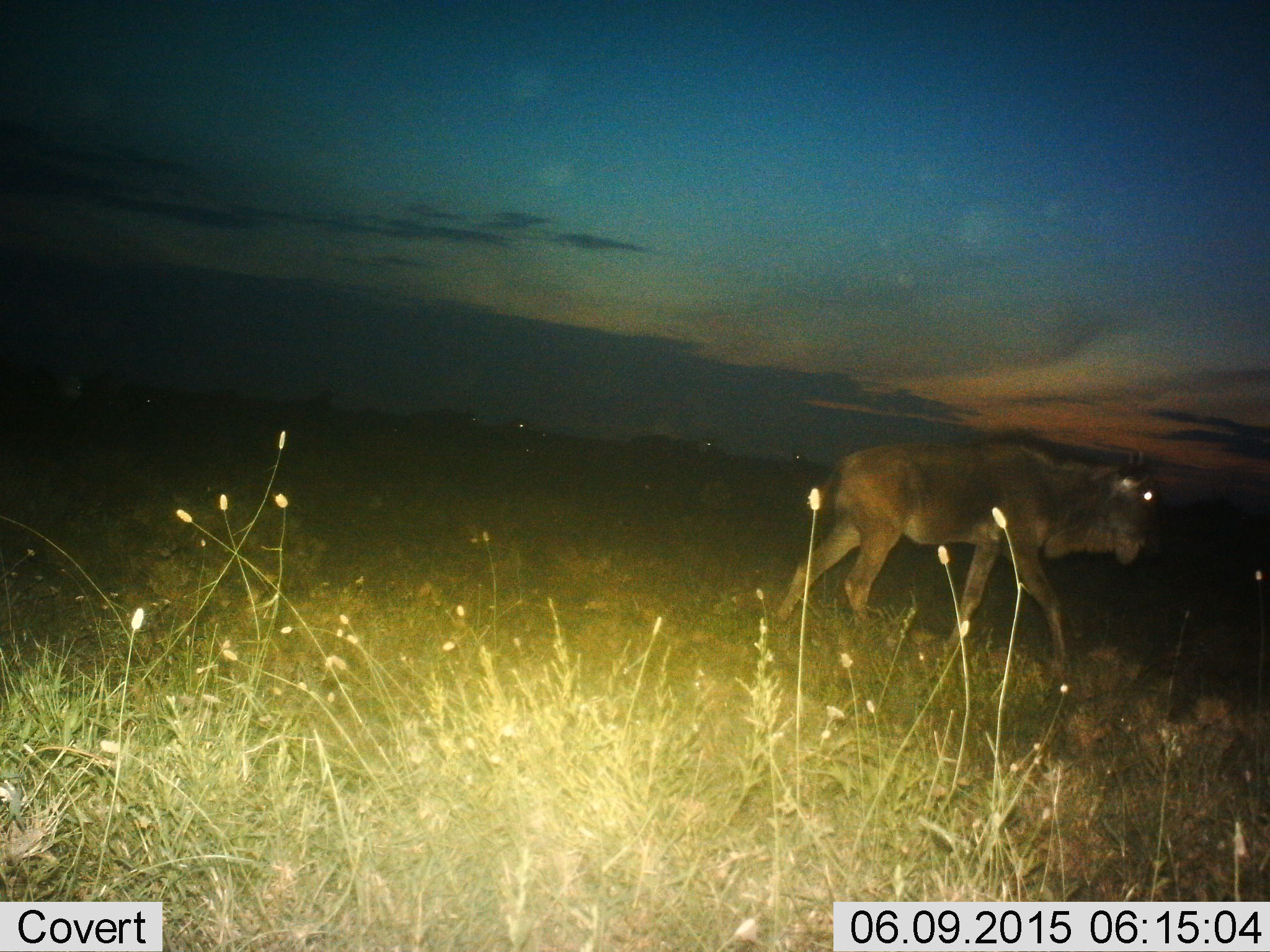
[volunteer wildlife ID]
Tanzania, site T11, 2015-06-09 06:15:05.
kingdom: Animalia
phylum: Chordata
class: Mammalia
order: Artiodactyla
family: Bovidae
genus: Connochaetes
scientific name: Connochaetes taurinus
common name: blue wildebeest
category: wildebeest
Wildebeest (blue wildebeest) (Connochaetes taurinus), count 1. Behavior (volunteer vote fractions): standing 30%, resting 0%, moving 90%, interacting 0%. Young present (vote fraction): 20%. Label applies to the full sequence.